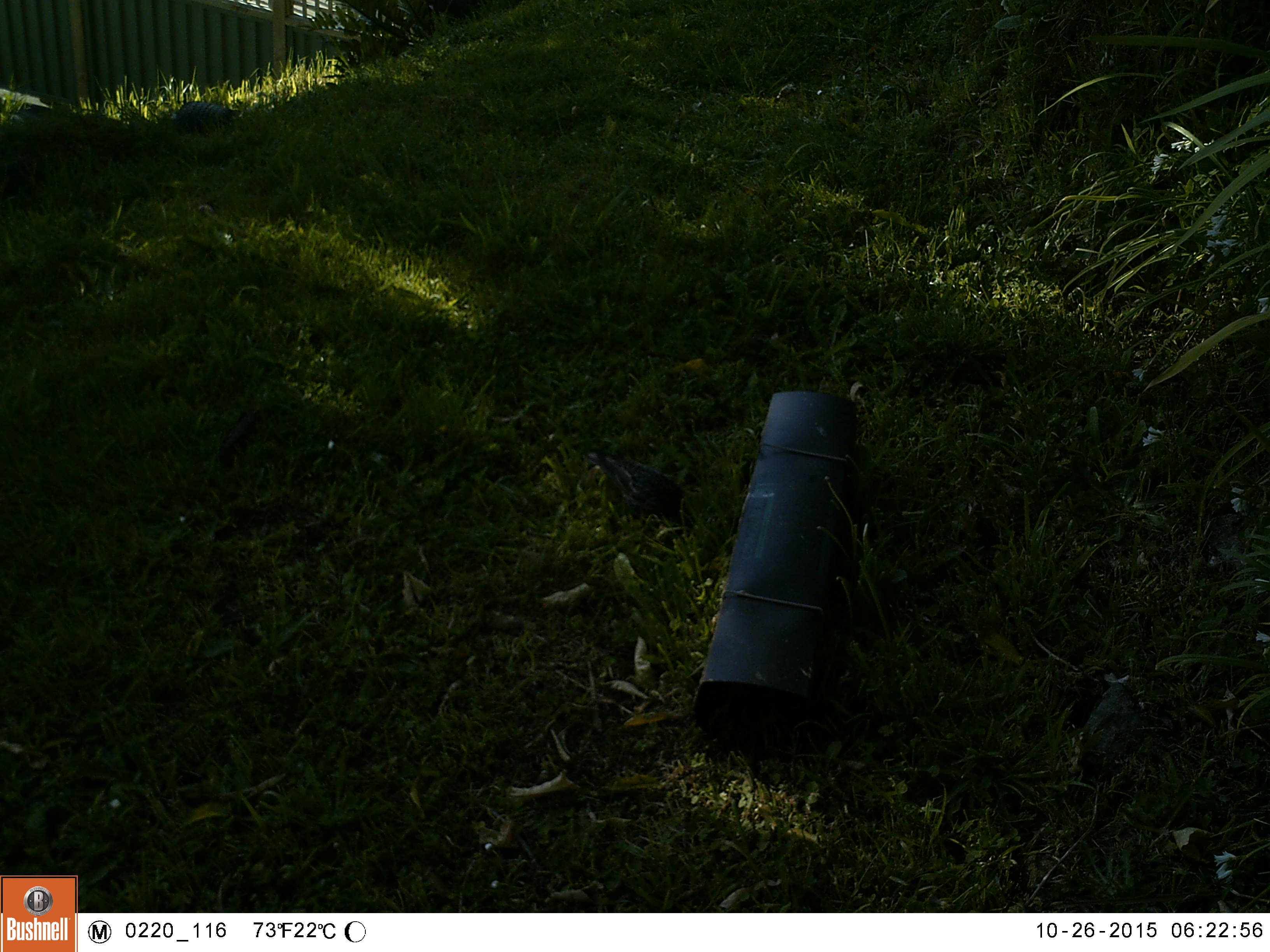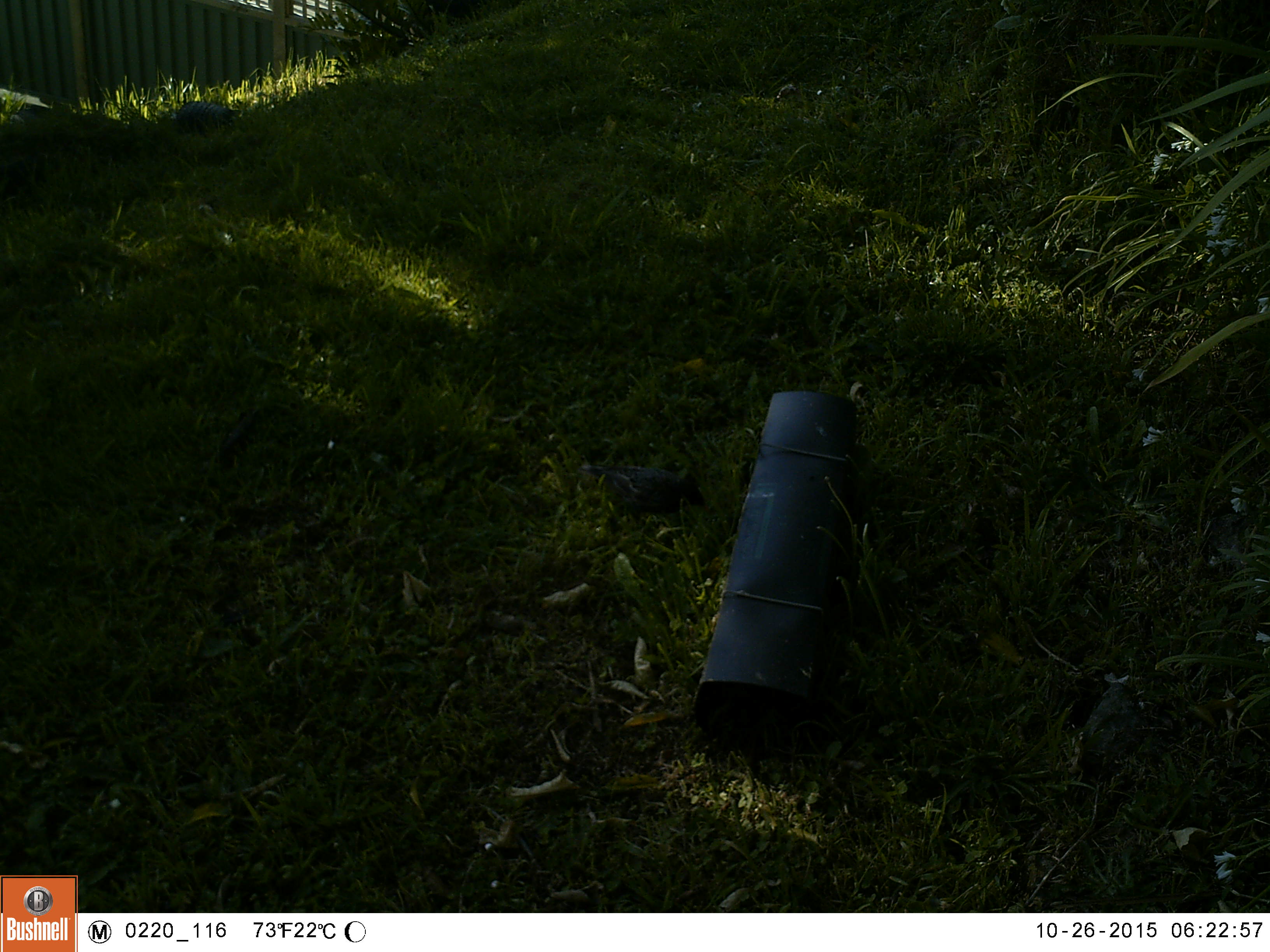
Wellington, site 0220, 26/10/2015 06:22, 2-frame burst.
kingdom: Animalia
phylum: Chordata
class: Aves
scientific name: Aves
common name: bird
Bird (Aves).